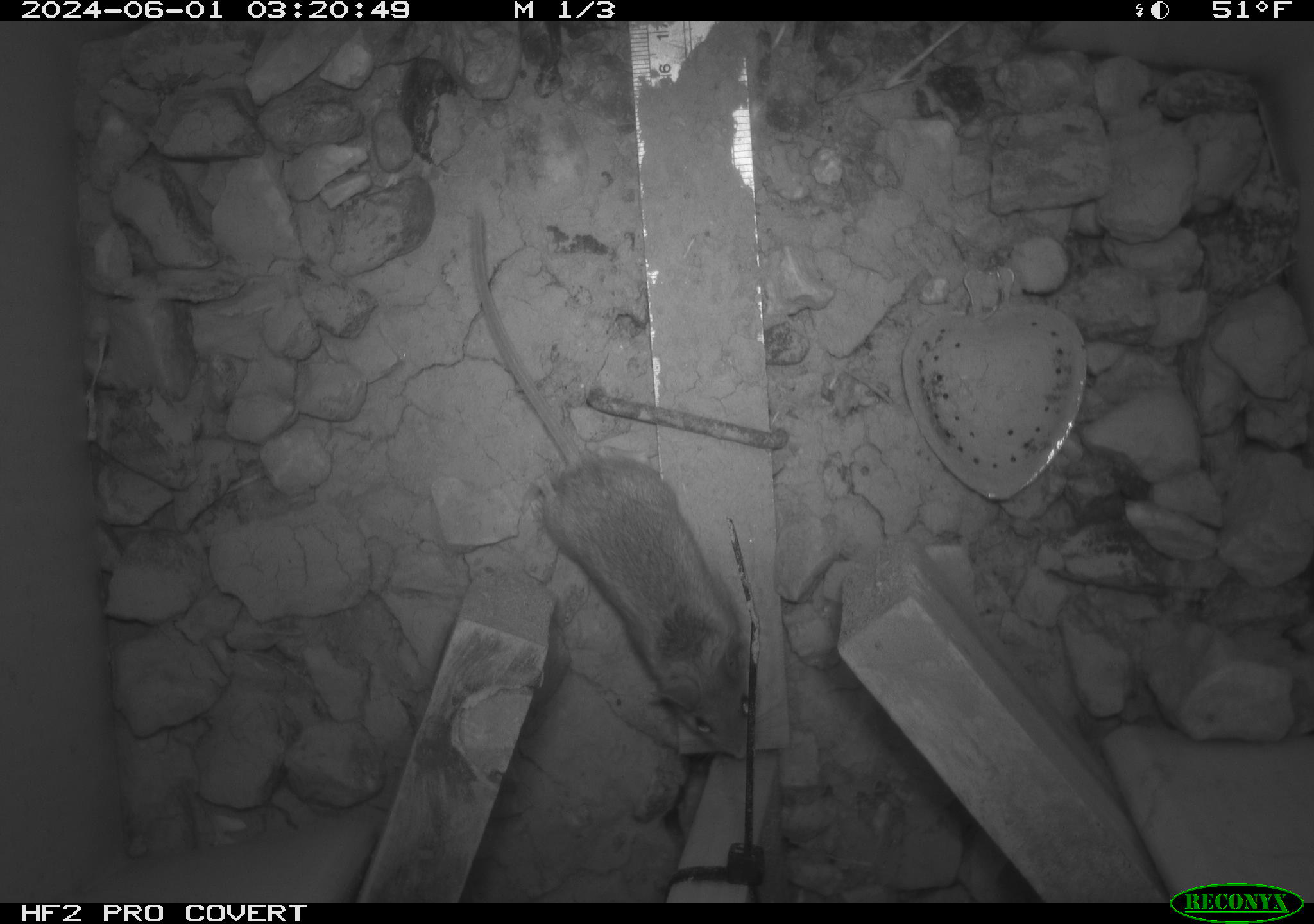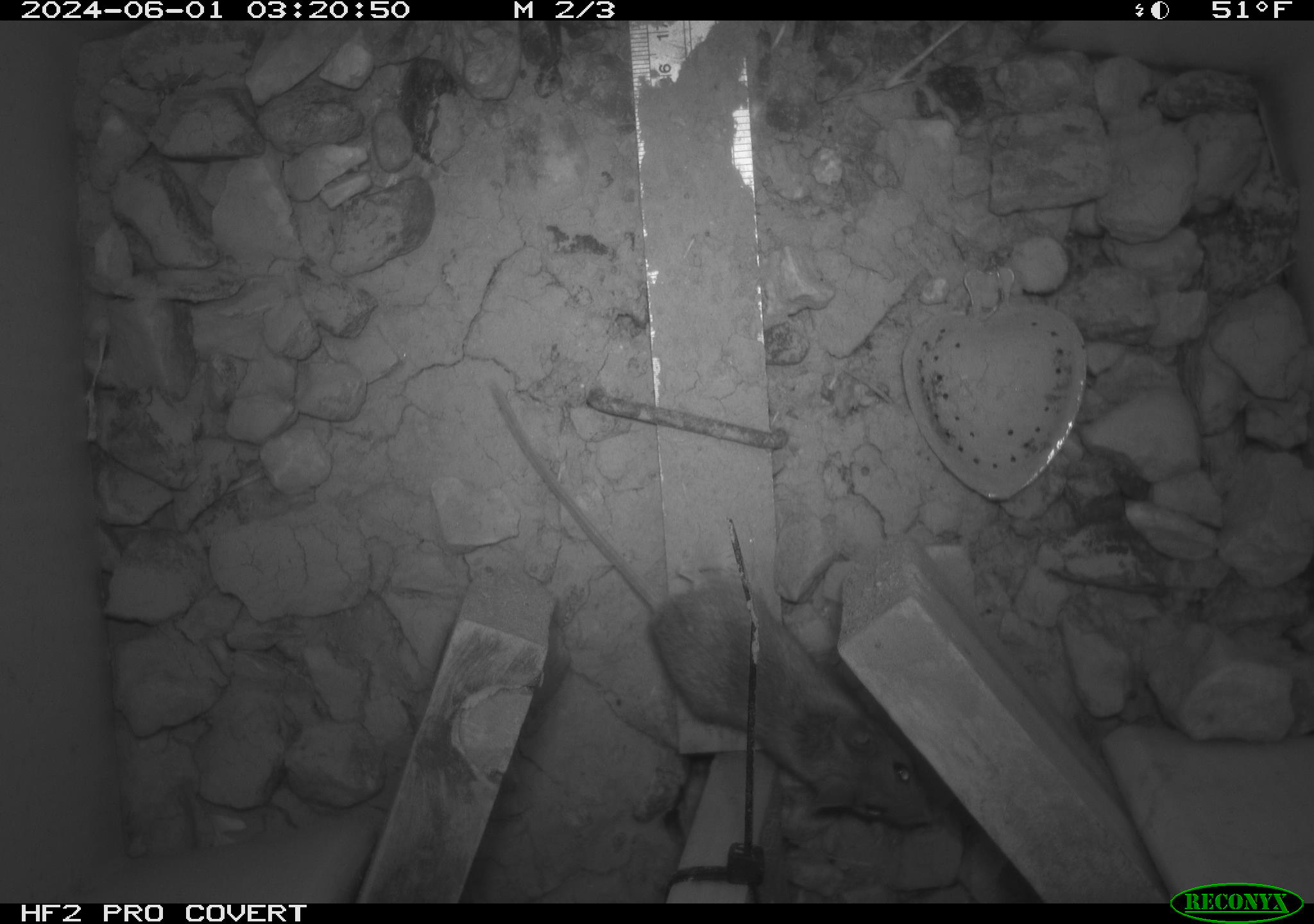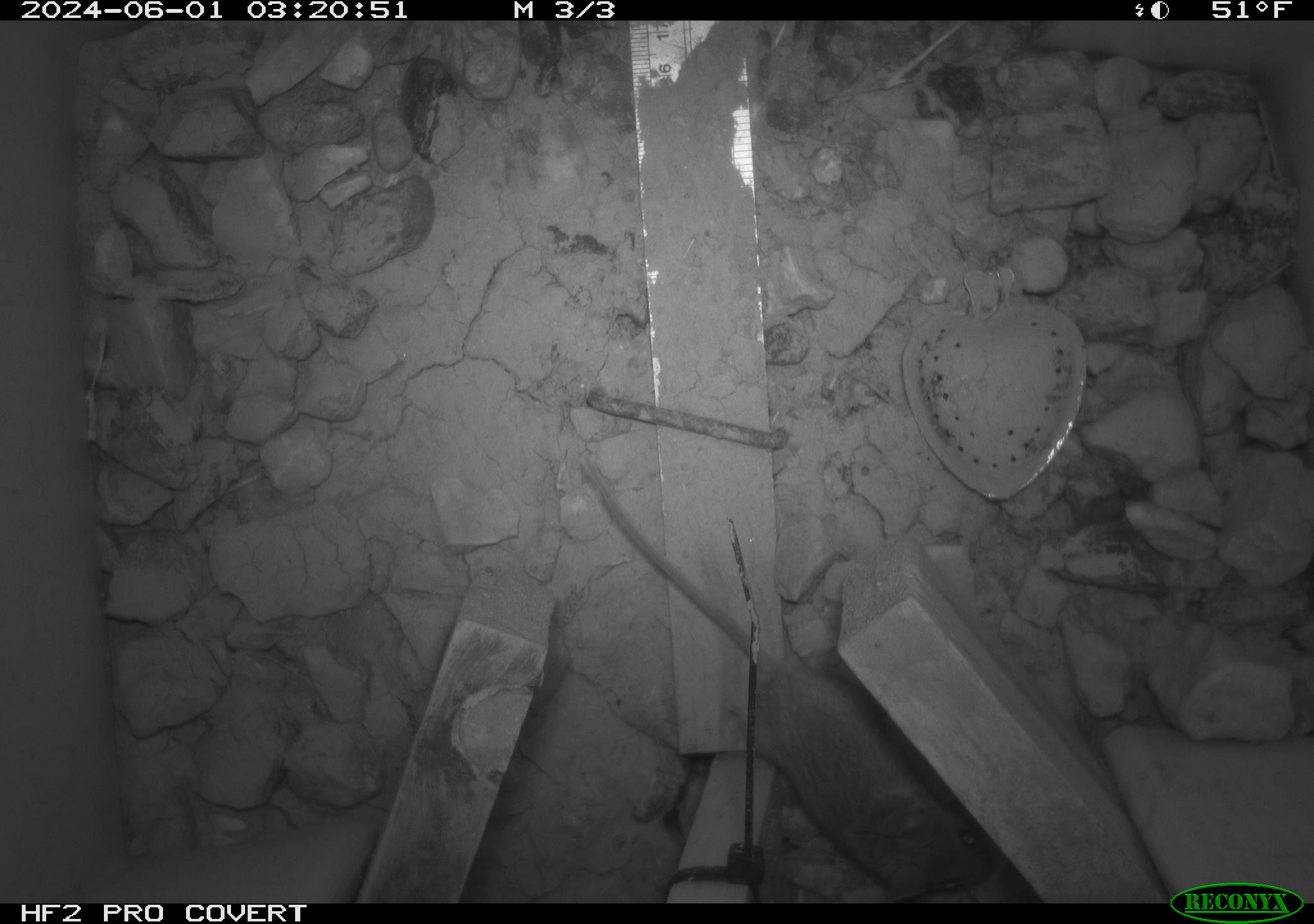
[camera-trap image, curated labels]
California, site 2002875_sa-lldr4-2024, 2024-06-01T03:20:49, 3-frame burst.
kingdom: Animalia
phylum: Chordata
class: Mammalia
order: Rodentia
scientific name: Rodentia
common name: mouse species